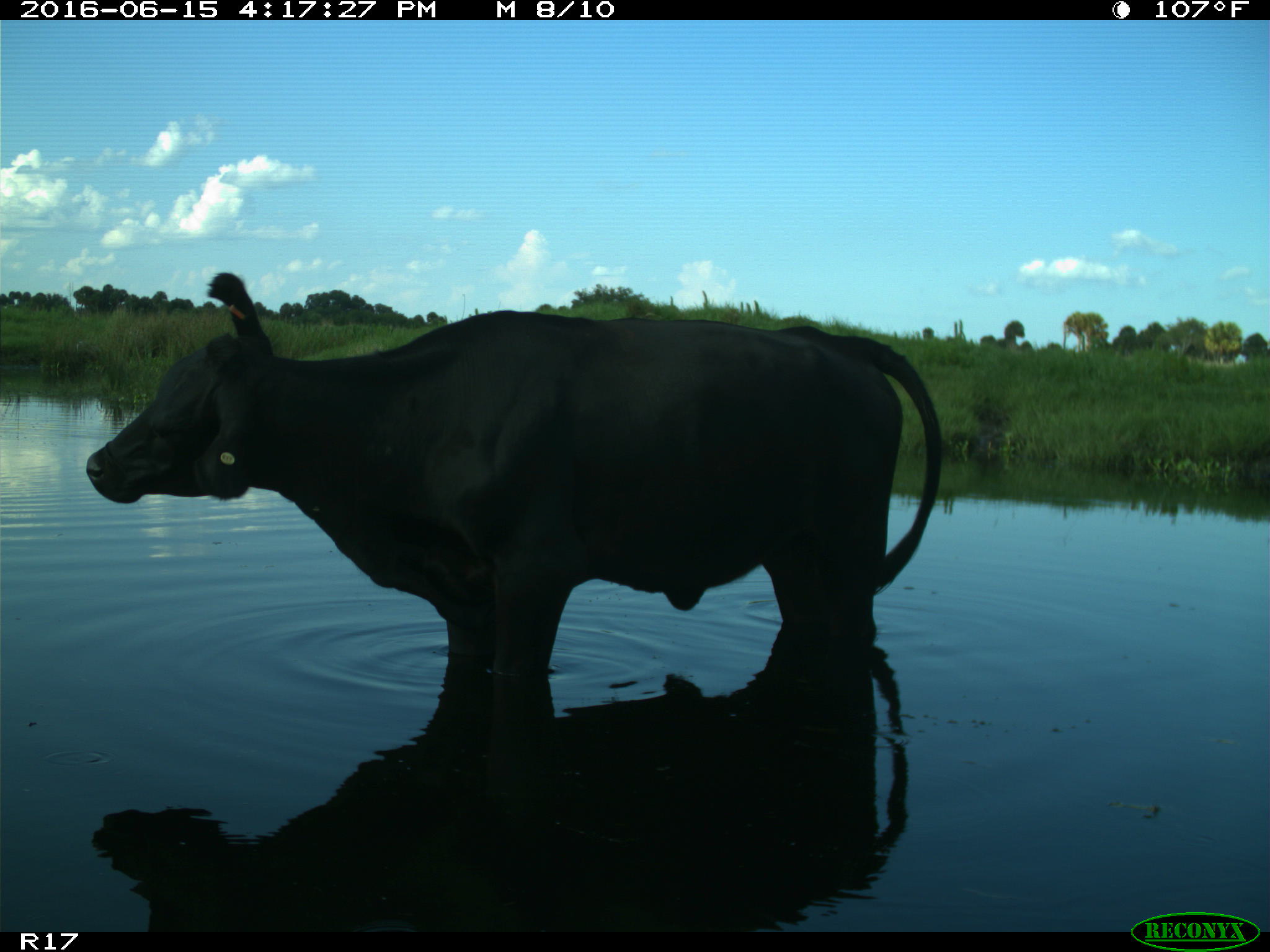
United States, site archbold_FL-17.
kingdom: Animalia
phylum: Chordata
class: Mammalia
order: Artiodactyla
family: Bovidae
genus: Bos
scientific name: Bos taurus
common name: domestic cow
Bos taurus (domestic cow).